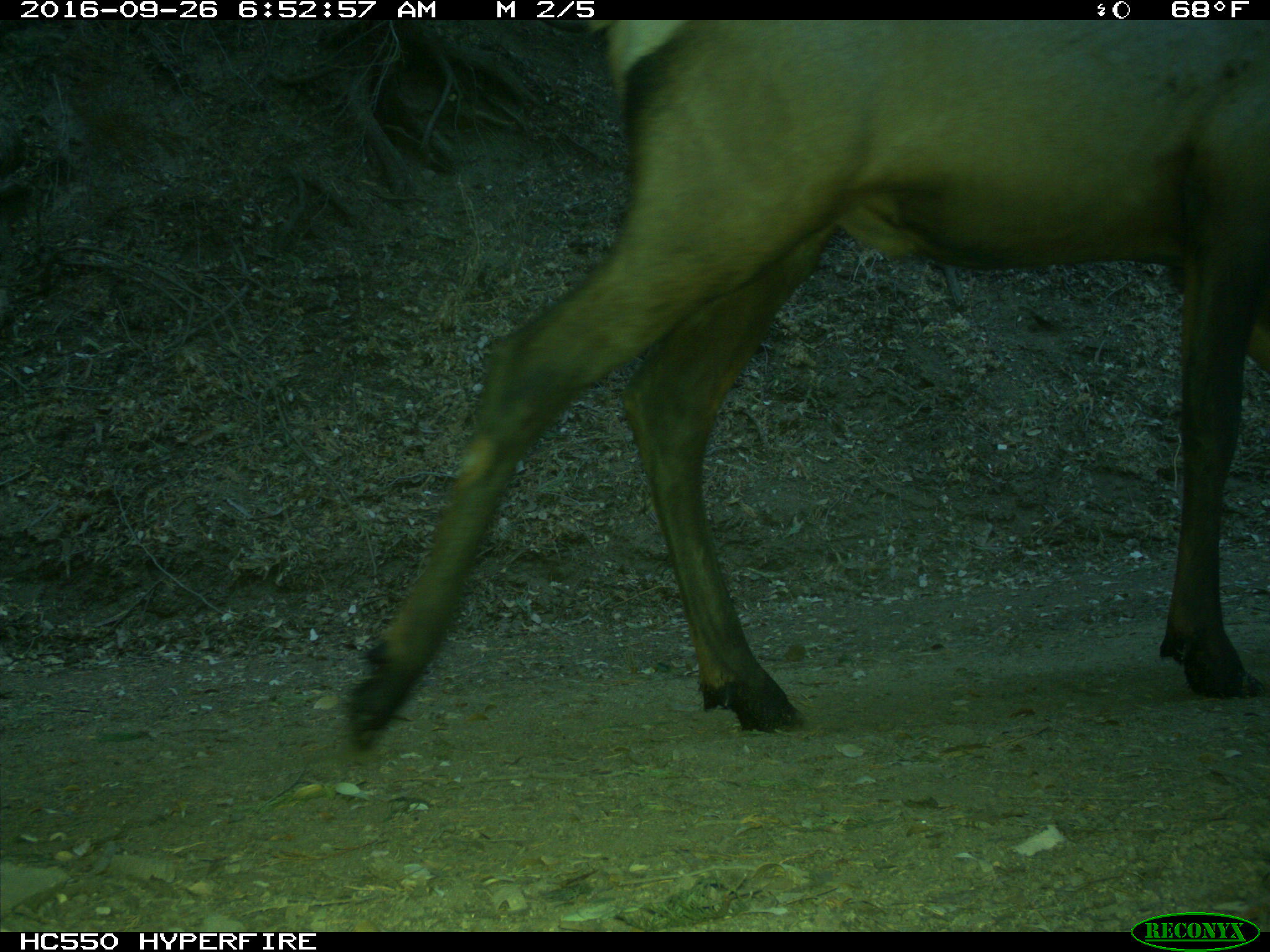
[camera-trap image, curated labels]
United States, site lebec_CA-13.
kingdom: Animalia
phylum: Chordata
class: Mammalia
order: Artiodactyla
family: Cervidae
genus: Cervus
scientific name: Cervus canadensis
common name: elk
Cervus canadensis (elk).